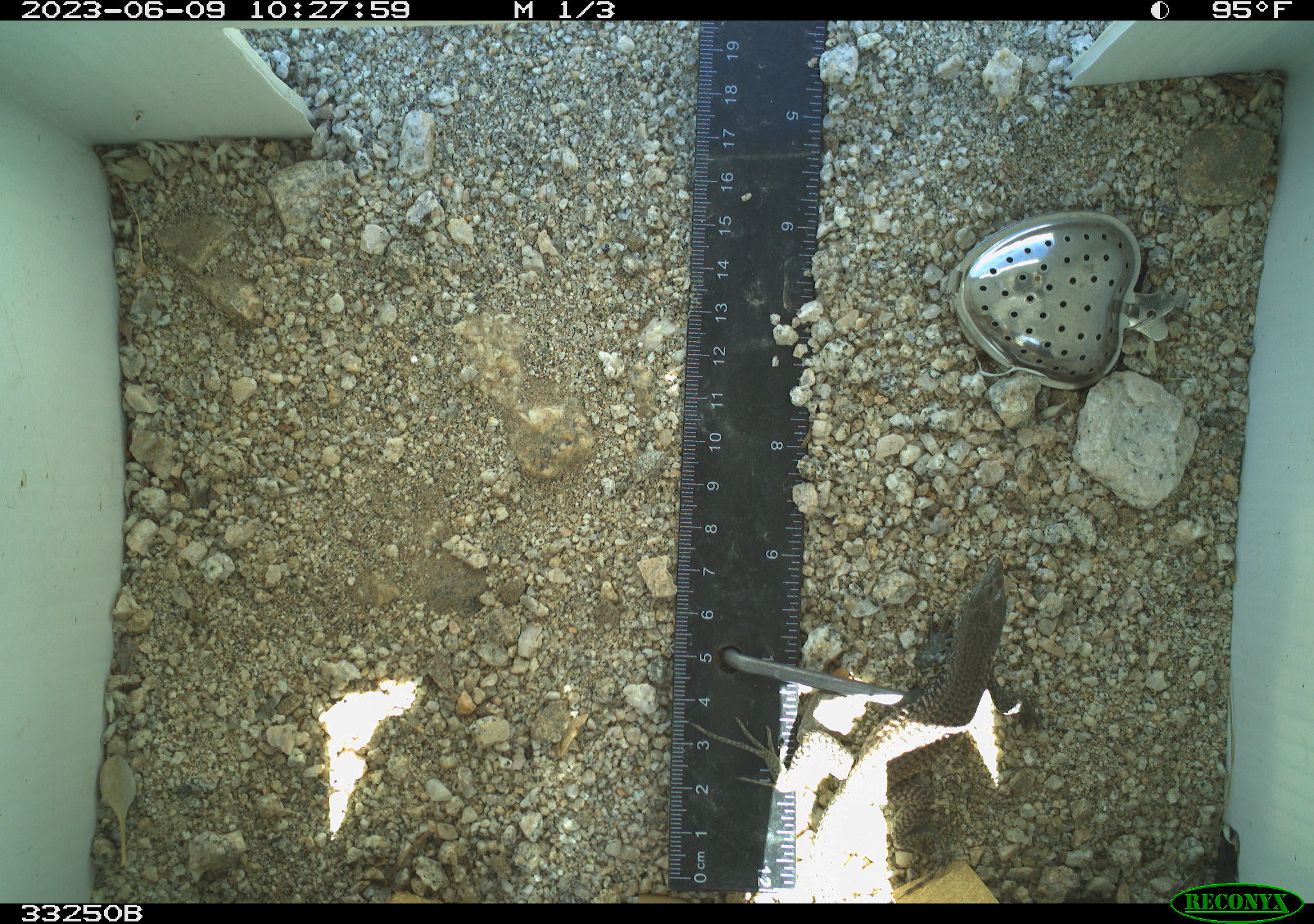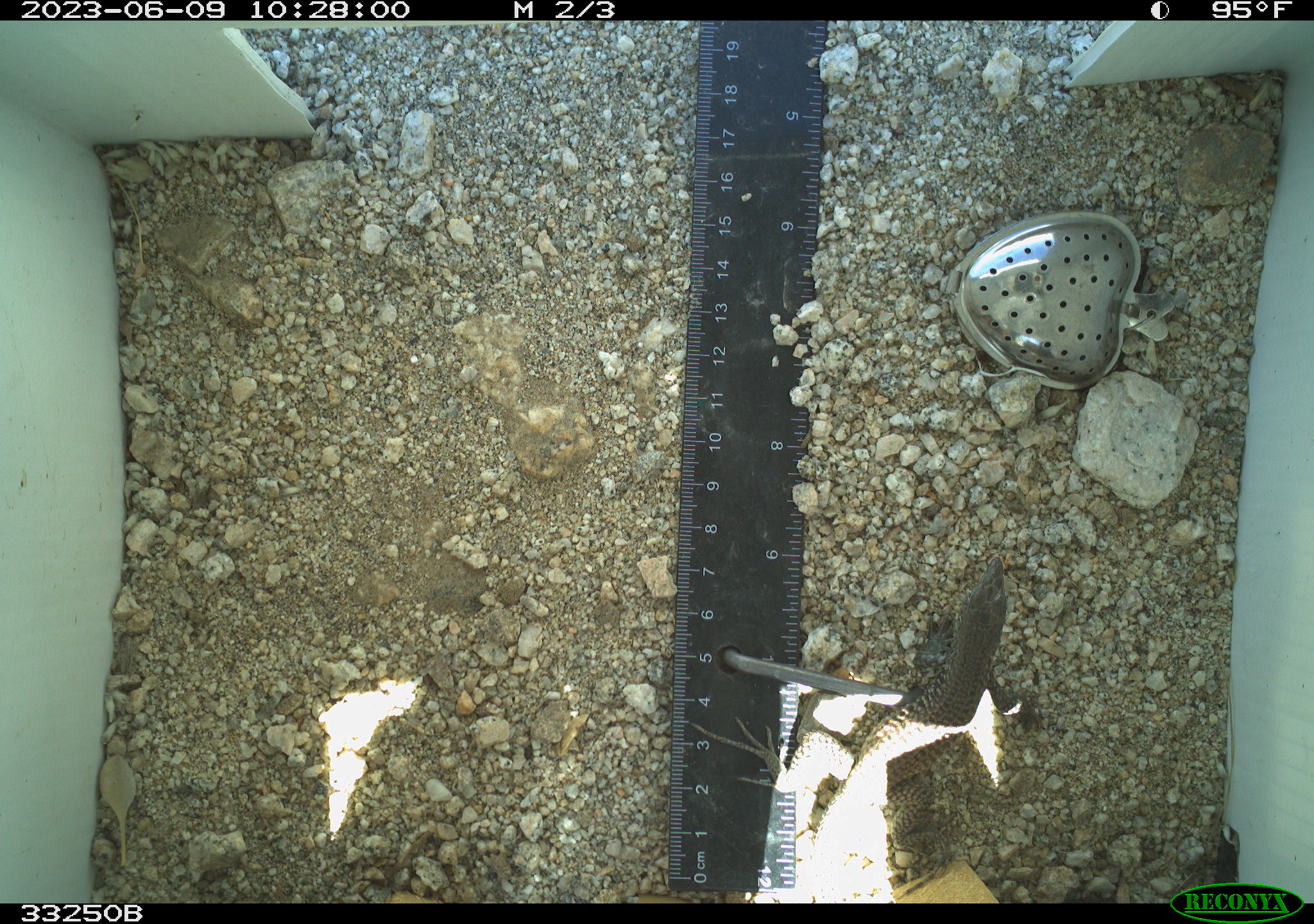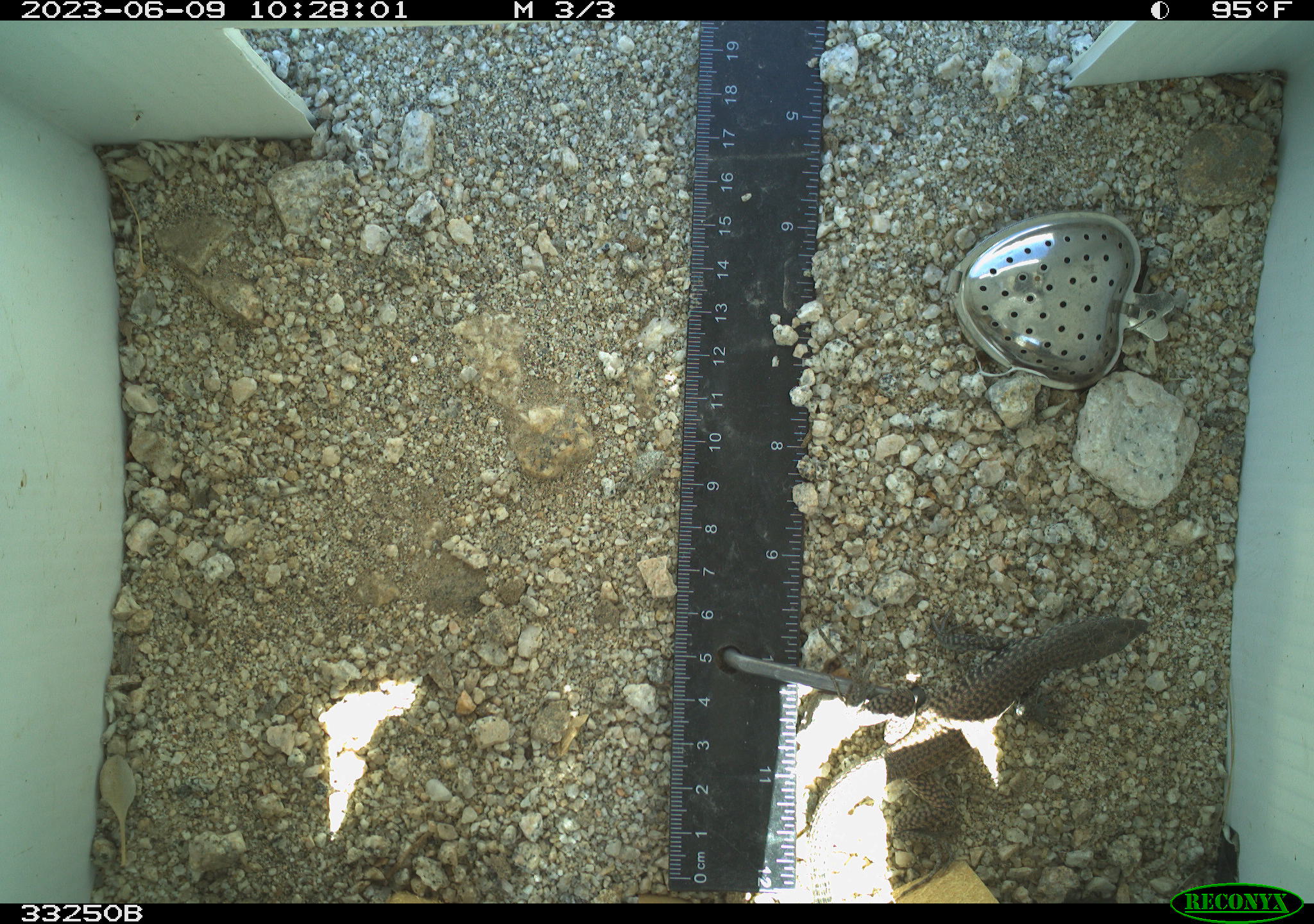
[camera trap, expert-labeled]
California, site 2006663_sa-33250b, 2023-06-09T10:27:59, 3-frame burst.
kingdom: Animalia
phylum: Chordata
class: Reptilia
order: Squamata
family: Teiidae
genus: Aspidoscelis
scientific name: Aspidoscelis tigris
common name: western whiptail